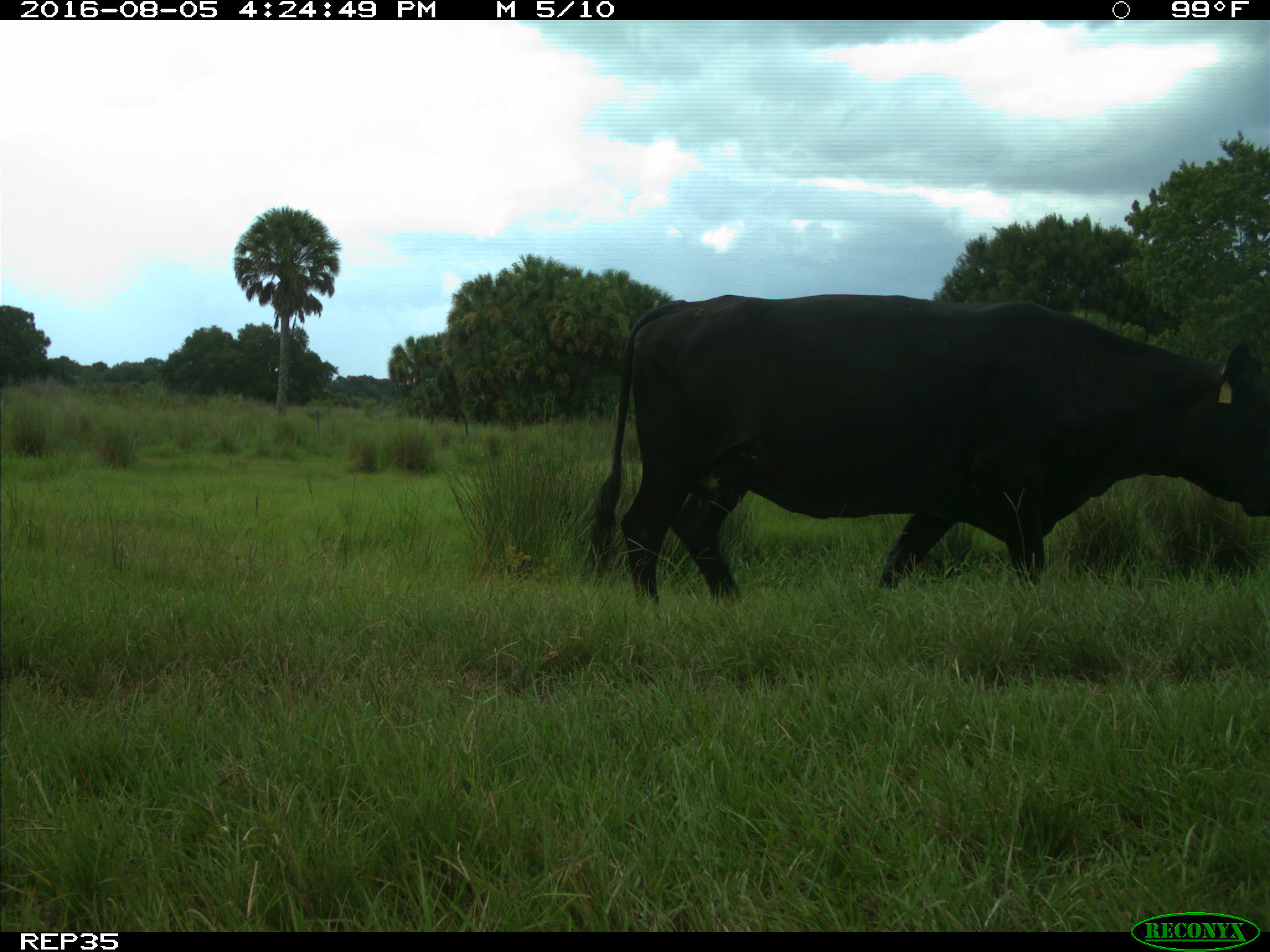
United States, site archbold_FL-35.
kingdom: Animalia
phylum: Chordata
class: Mammalia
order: Artiodactyla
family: Bovidae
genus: Bos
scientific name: Bos taurus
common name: domestic cow